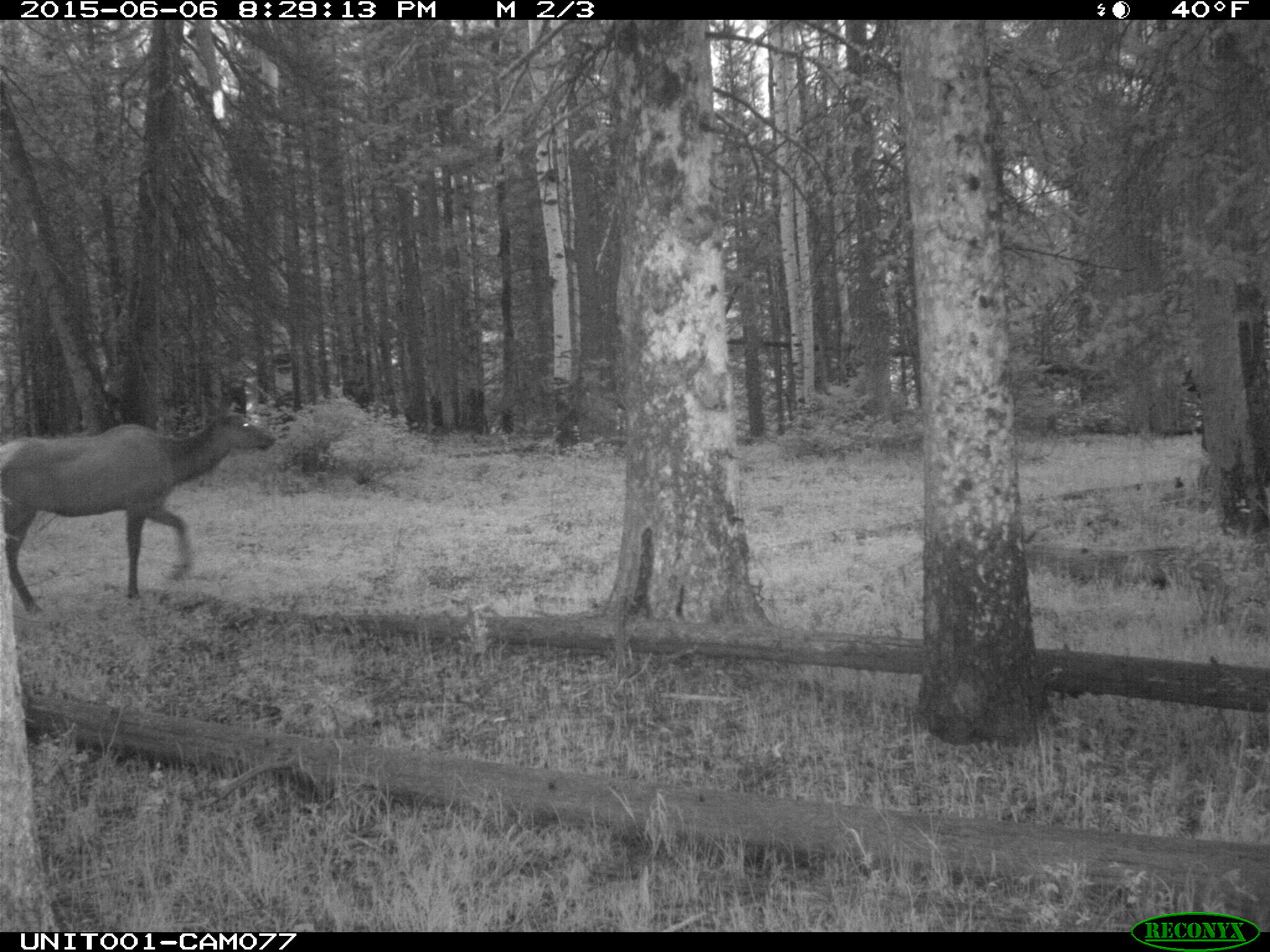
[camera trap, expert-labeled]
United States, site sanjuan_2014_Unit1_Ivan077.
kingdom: Animalia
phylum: Chordata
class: Mammalia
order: Artiodactyla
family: Cervidae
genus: Cervus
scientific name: Cervus elaphus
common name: red deer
Cervus elaphus (red deer).